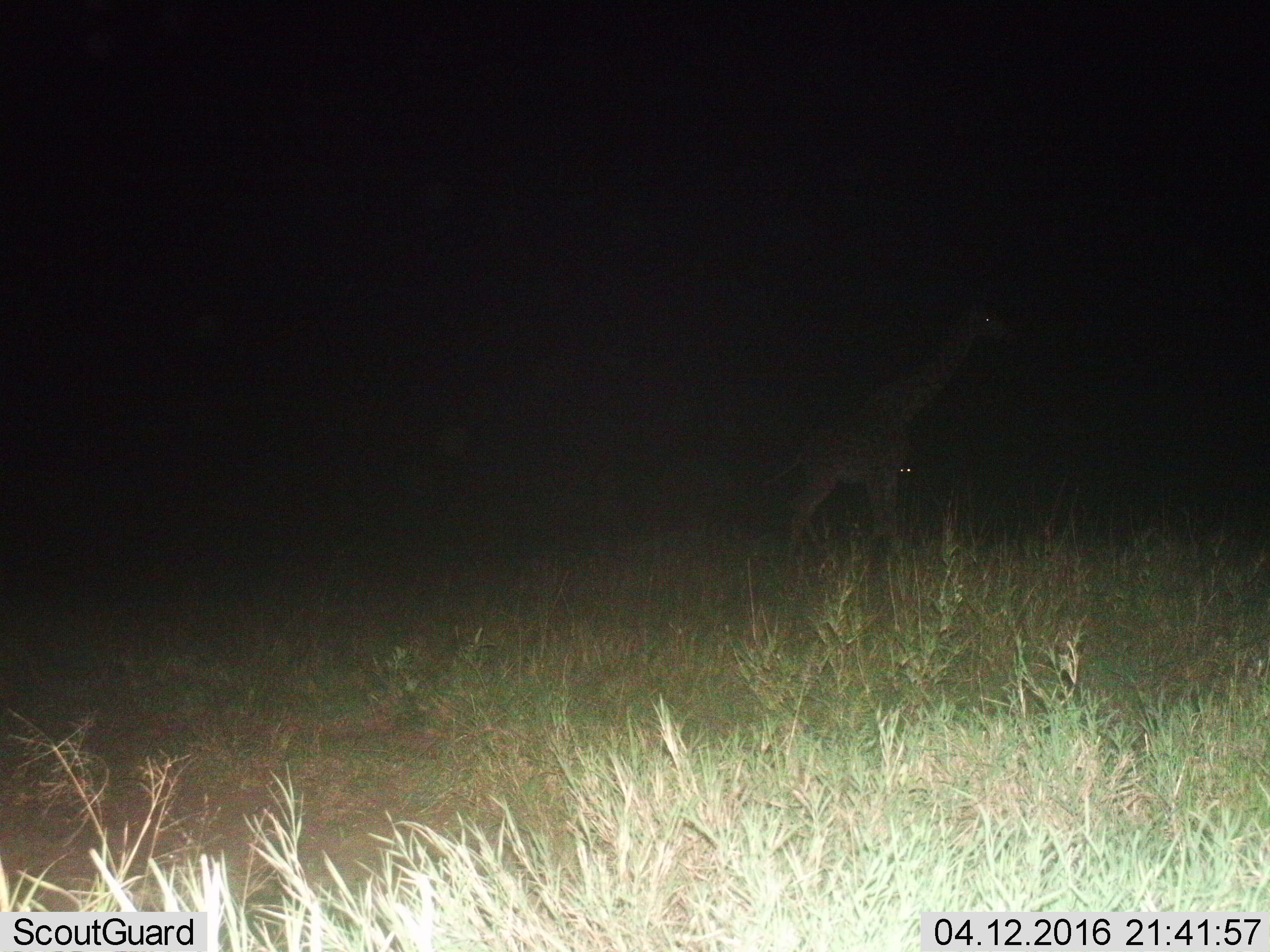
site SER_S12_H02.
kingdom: Animalia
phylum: Chordata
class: Mammalia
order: Artiodactyla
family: Giraffidae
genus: Giraffa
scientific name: Giraffa camelopardalis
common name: giraffe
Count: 1.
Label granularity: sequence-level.